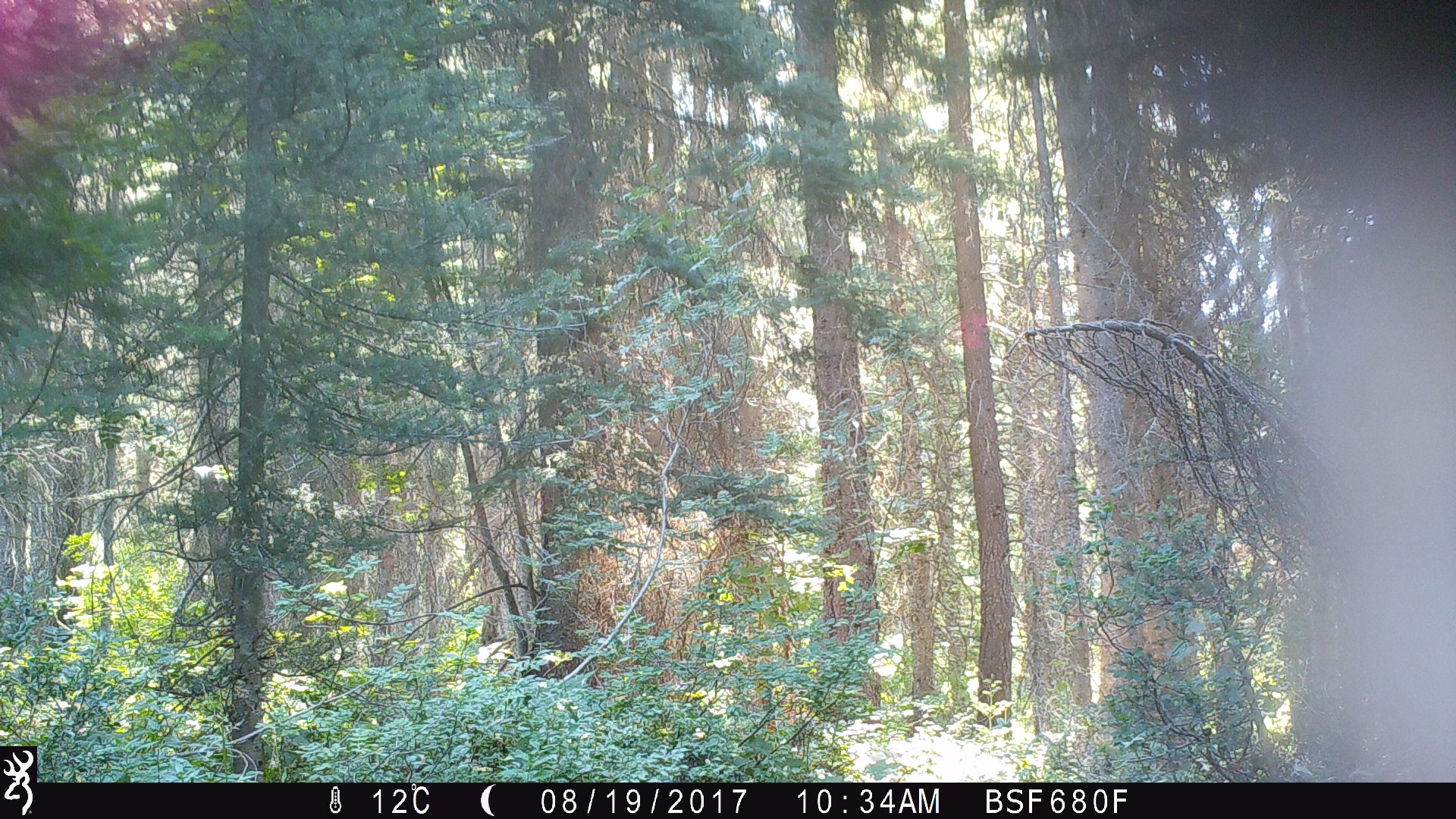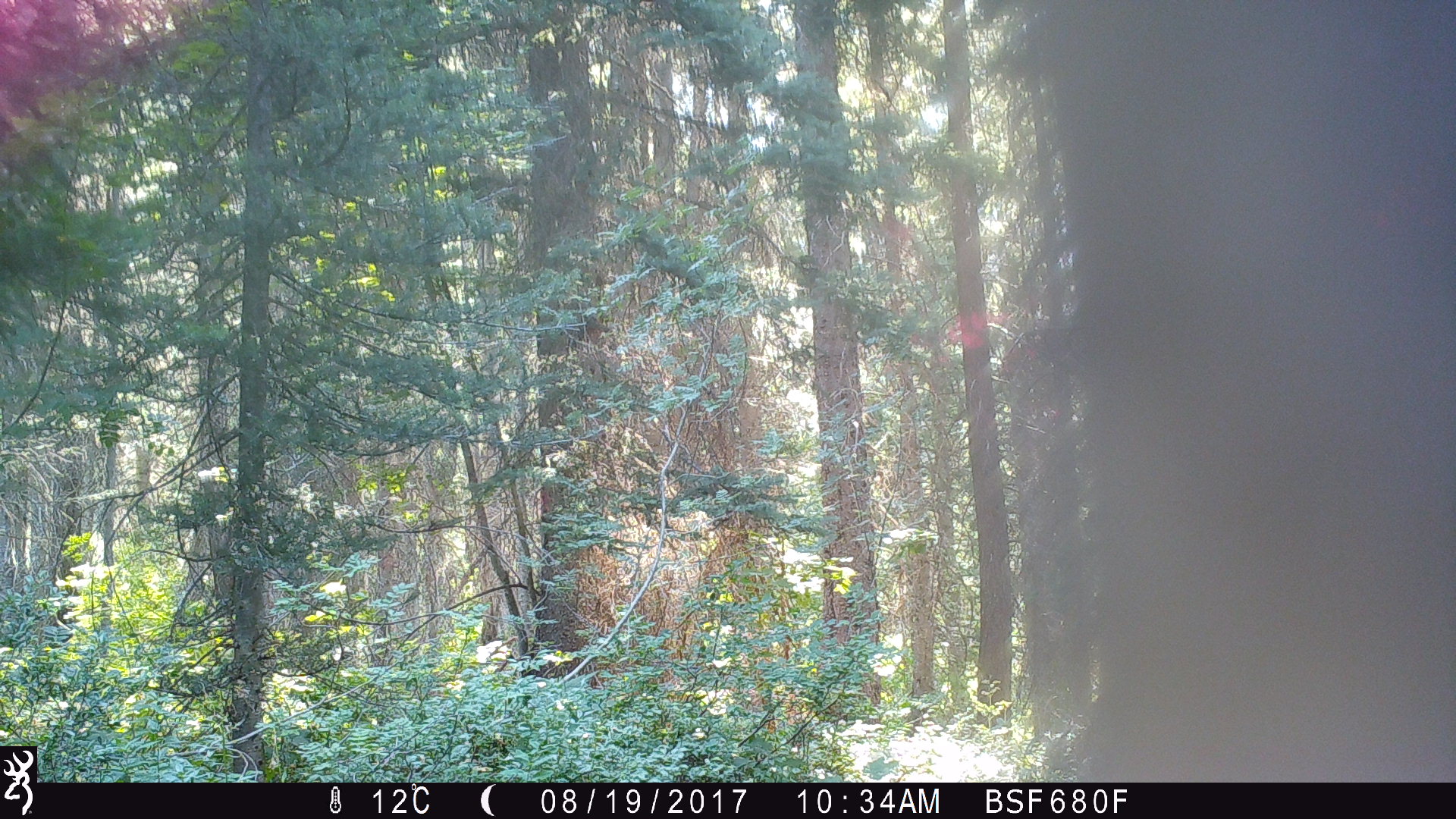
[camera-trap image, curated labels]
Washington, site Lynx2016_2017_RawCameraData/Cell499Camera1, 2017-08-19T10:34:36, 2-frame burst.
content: unidentified animal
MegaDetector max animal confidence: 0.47